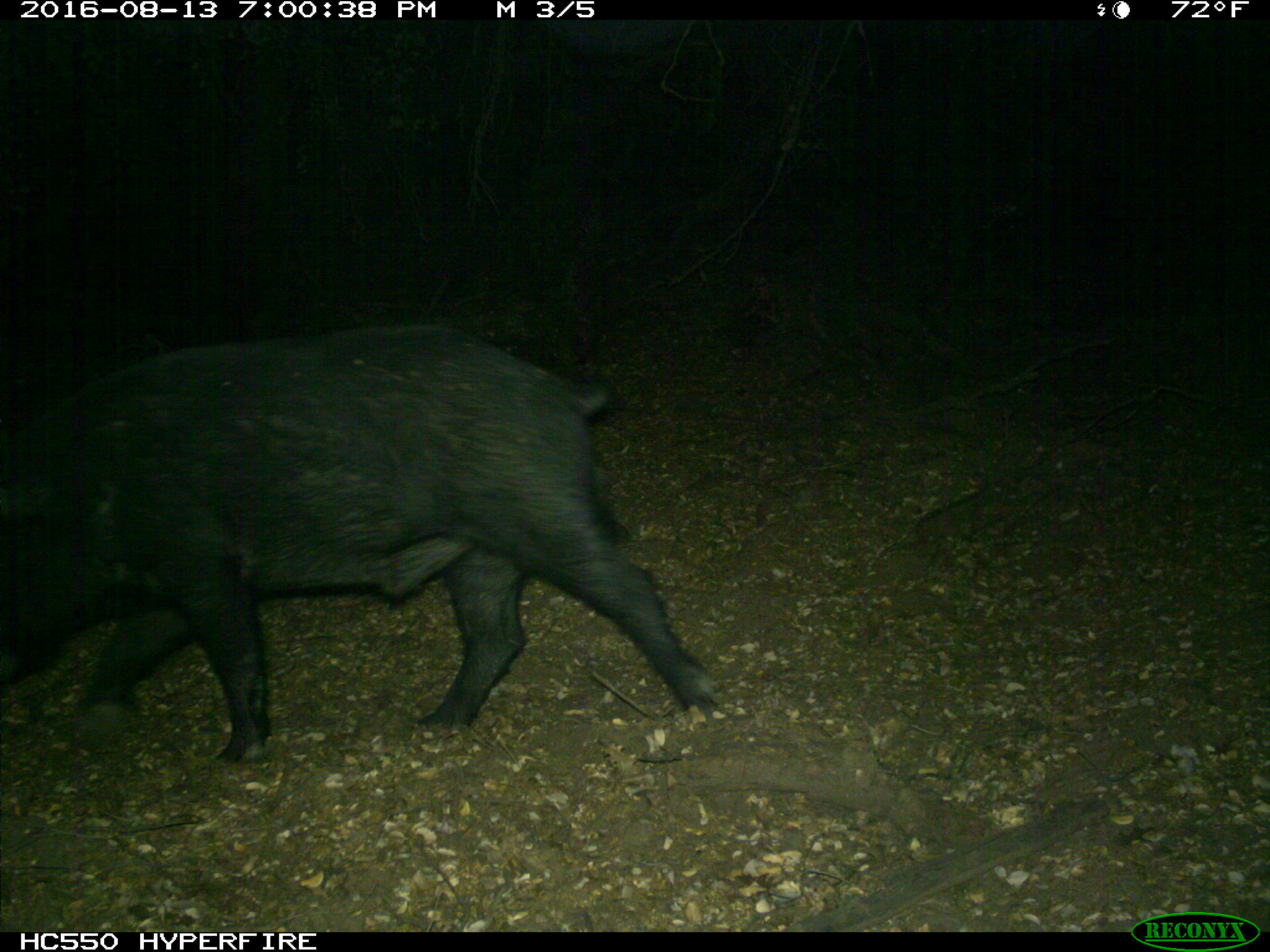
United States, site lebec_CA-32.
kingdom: Animalia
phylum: Chordata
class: Mammalia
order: Artiodactyla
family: Suidae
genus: Sus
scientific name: Sus scrofa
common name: wild boar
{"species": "Sus scrofa (wild boar)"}